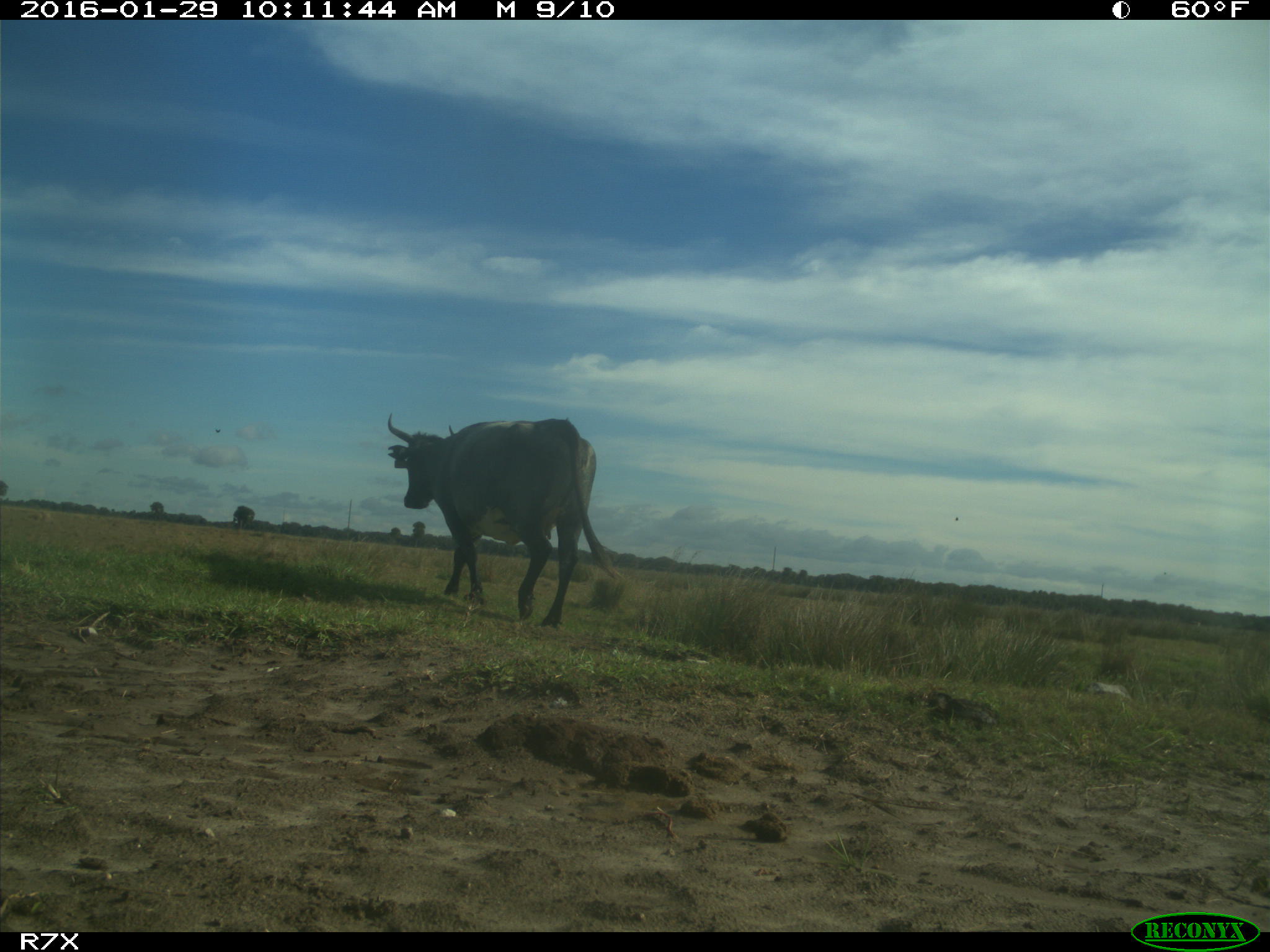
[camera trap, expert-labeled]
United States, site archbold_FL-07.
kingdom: Animalia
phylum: Chordata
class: Mammalia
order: Artiodactyla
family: Bovidae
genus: Bos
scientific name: Bos taurus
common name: domestic cow